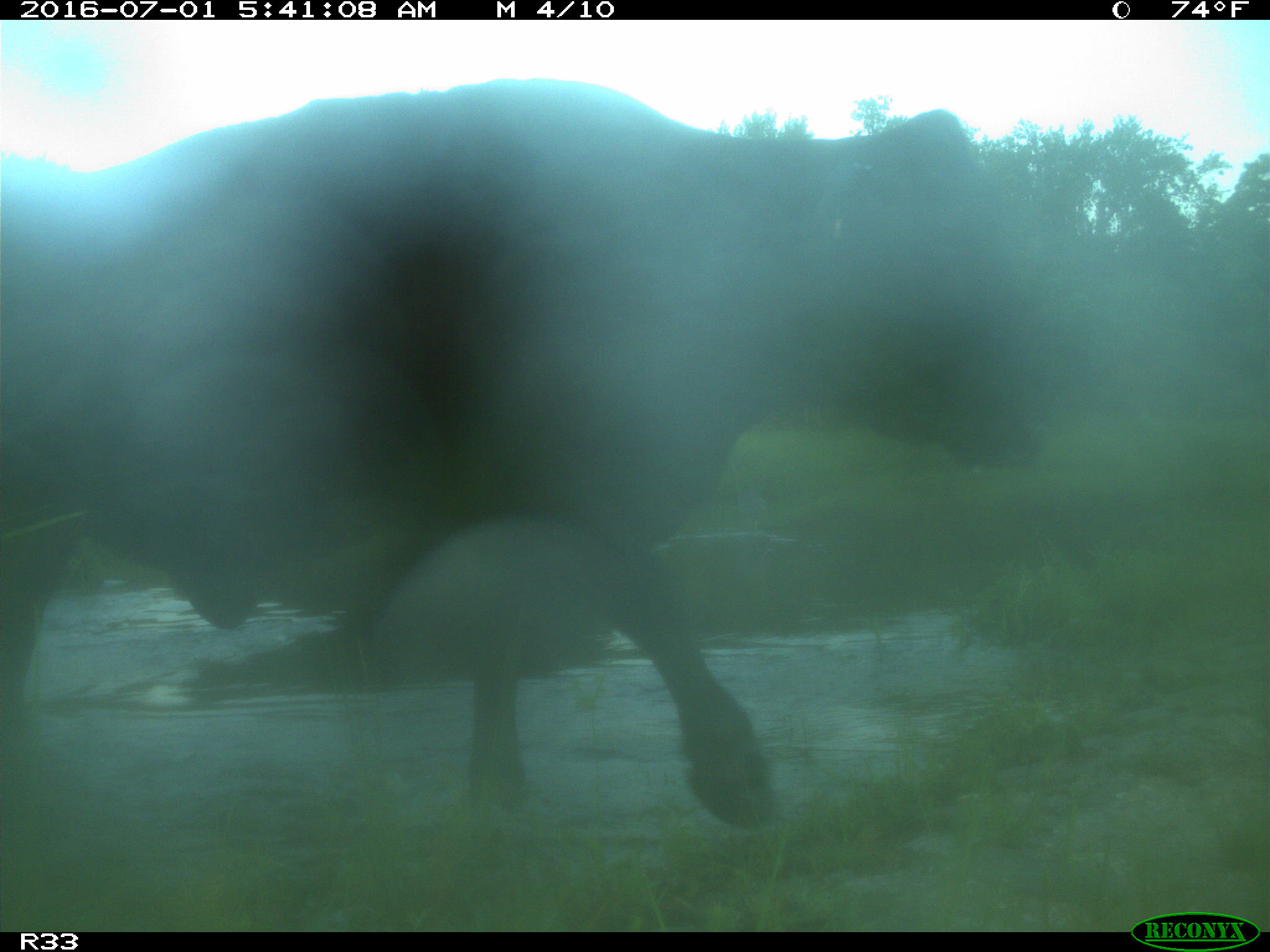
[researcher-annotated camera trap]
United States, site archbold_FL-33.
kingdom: Animalia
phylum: Chordata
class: Mammalia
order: Artiodactyla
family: Bovidae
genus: Bos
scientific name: Bos taurus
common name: domestic cow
Bos taurus (domestic cow).